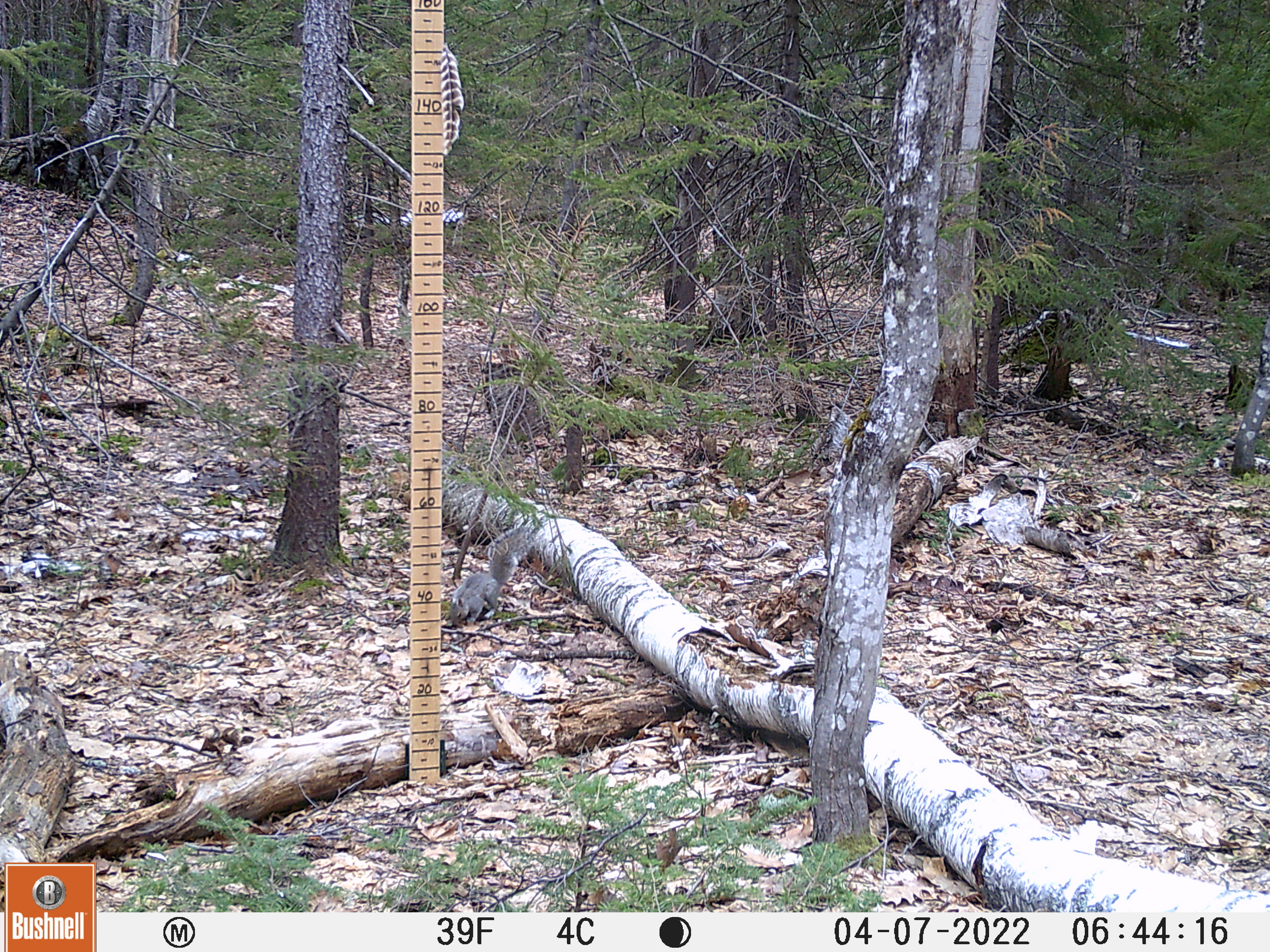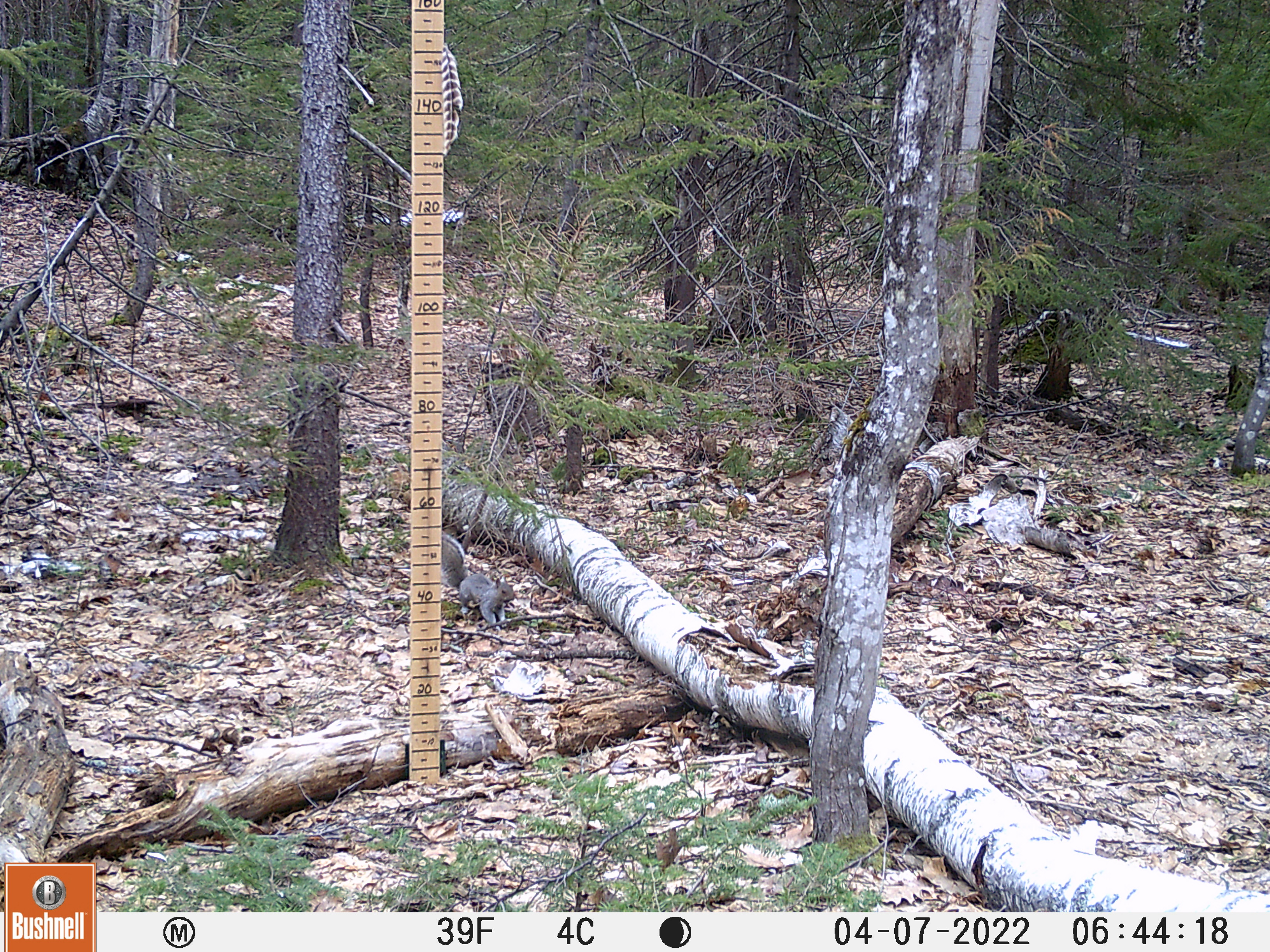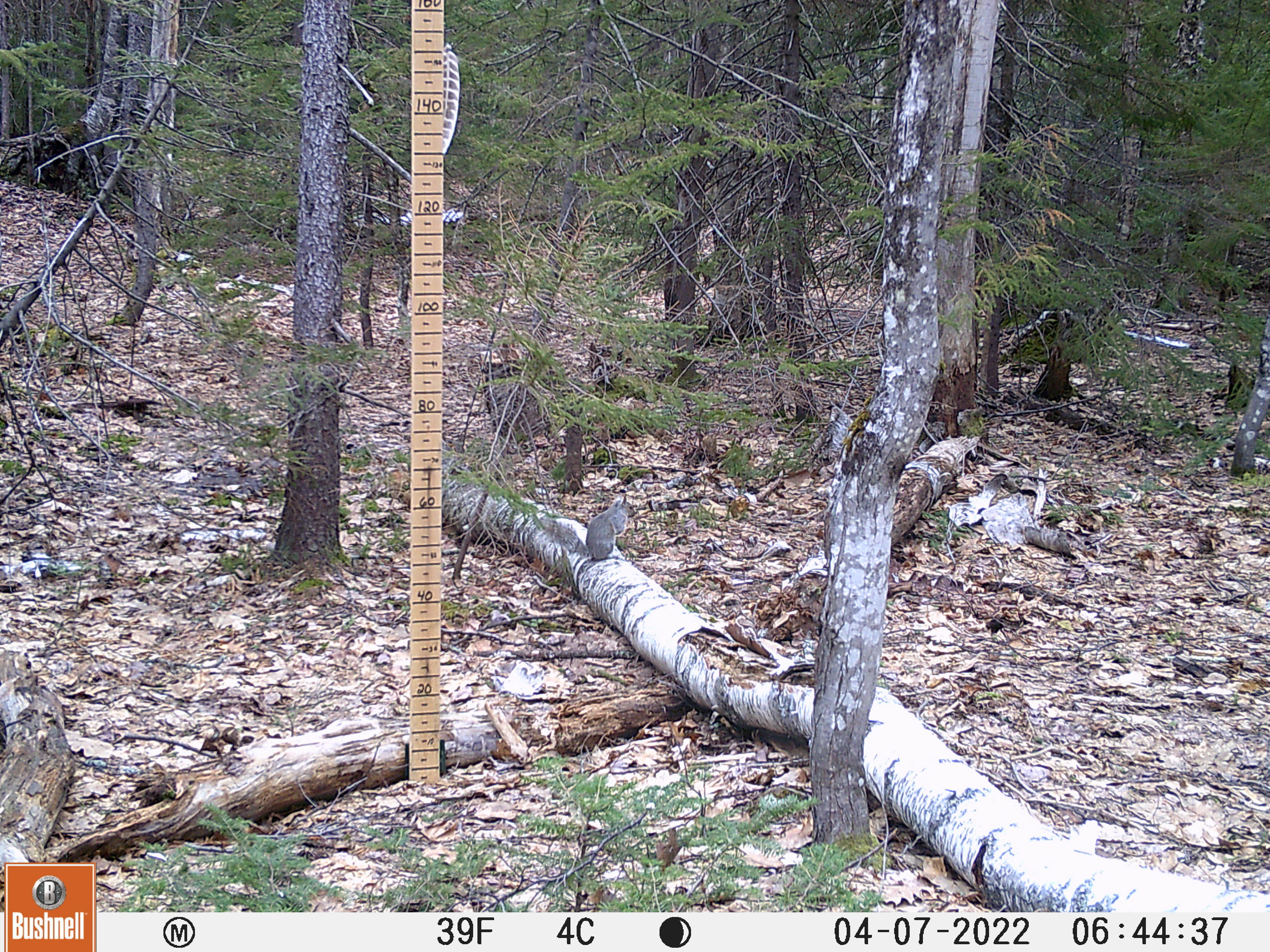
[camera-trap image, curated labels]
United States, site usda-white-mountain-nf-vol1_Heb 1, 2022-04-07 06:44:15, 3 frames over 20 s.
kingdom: Animalia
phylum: Chordata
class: Mammalia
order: Rodentia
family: Sciuridae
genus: Sciurus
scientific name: Sciurus carolinensis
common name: gray squirrel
Gray squirrel (Sciurus carolinensis).